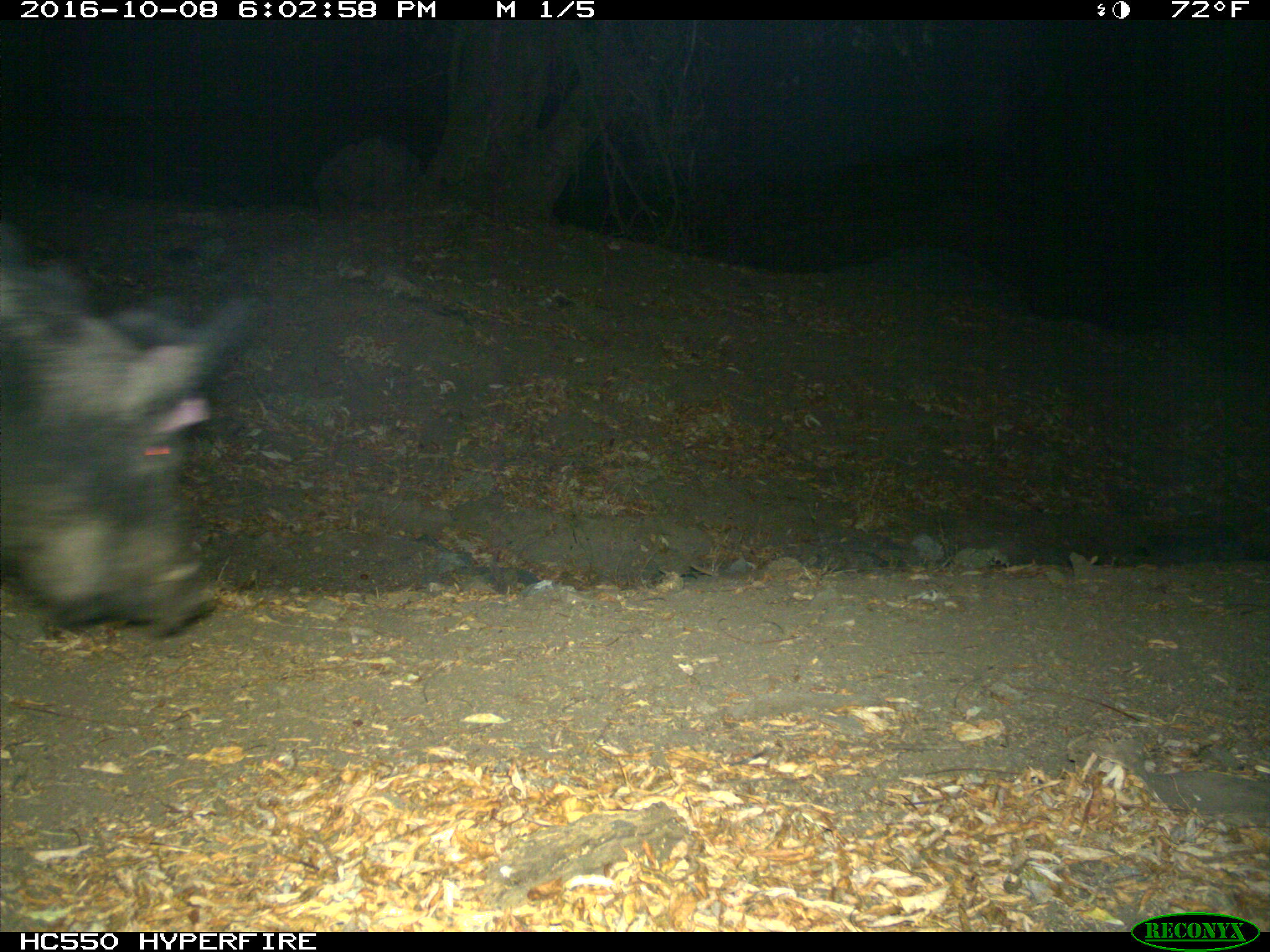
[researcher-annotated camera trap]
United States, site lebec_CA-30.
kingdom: Animalia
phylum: Chordata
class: Mammalia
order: Artiodactyla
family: Suidae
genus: Sus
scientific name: Sus scrofa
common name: wild boar